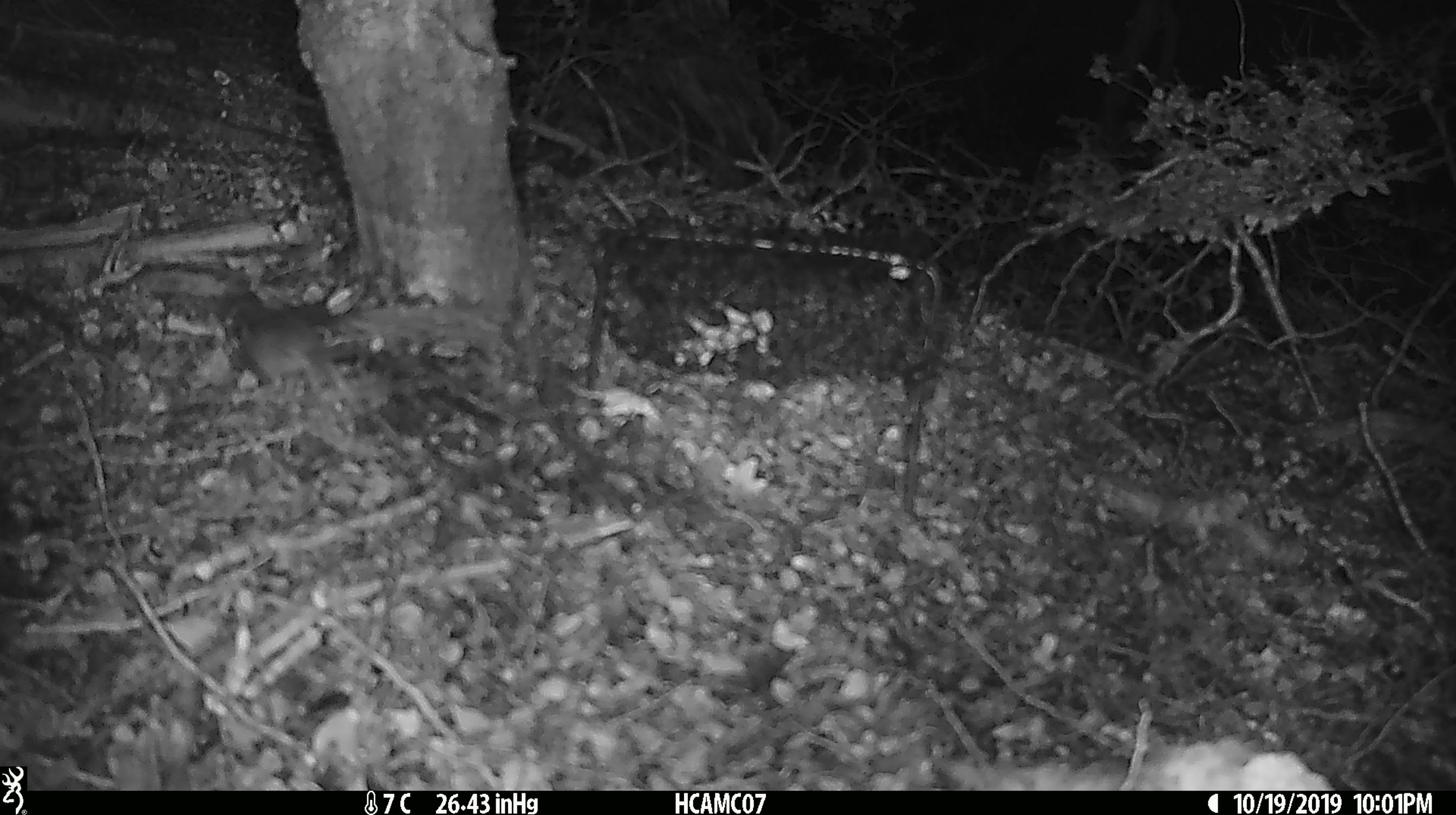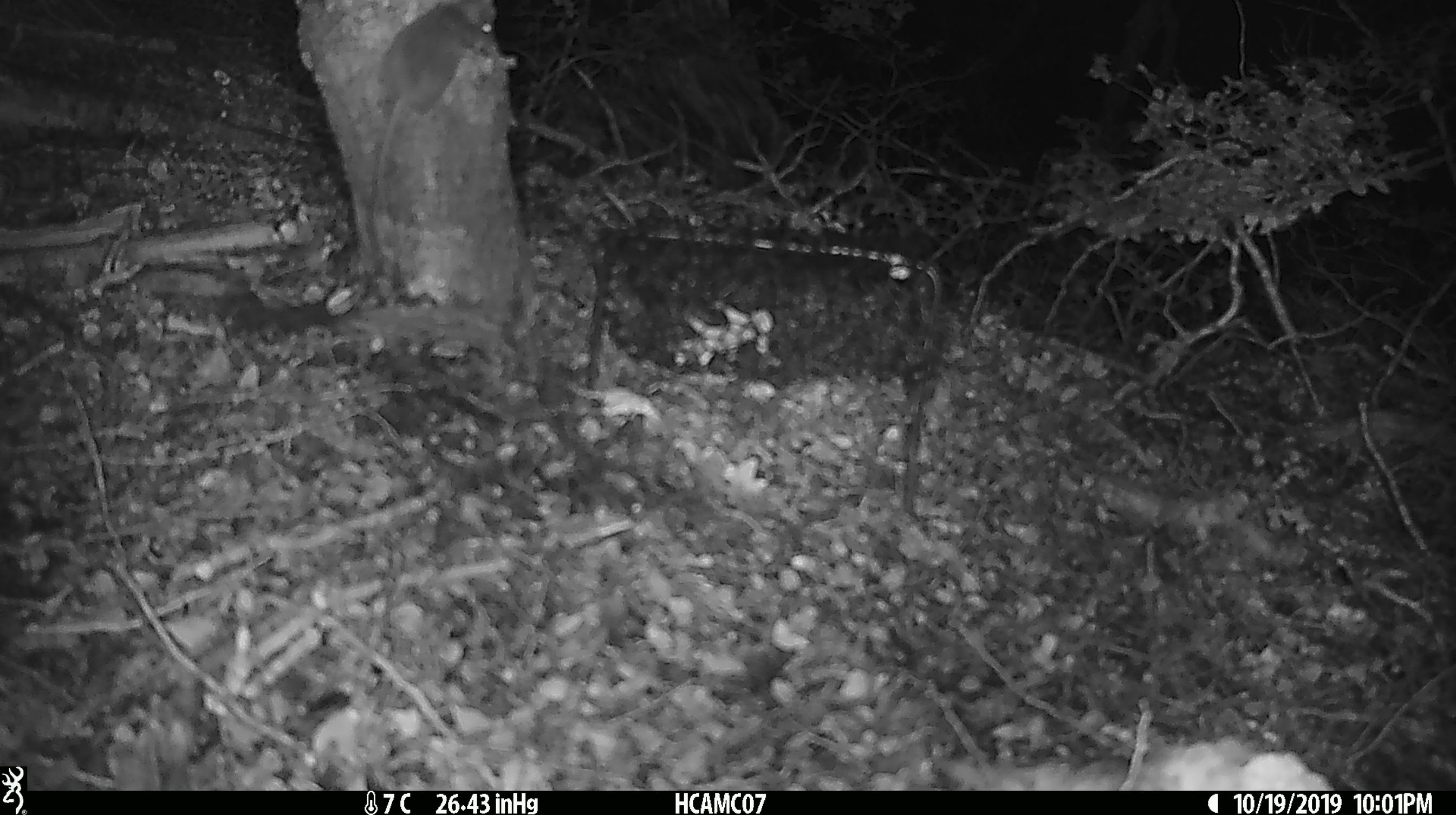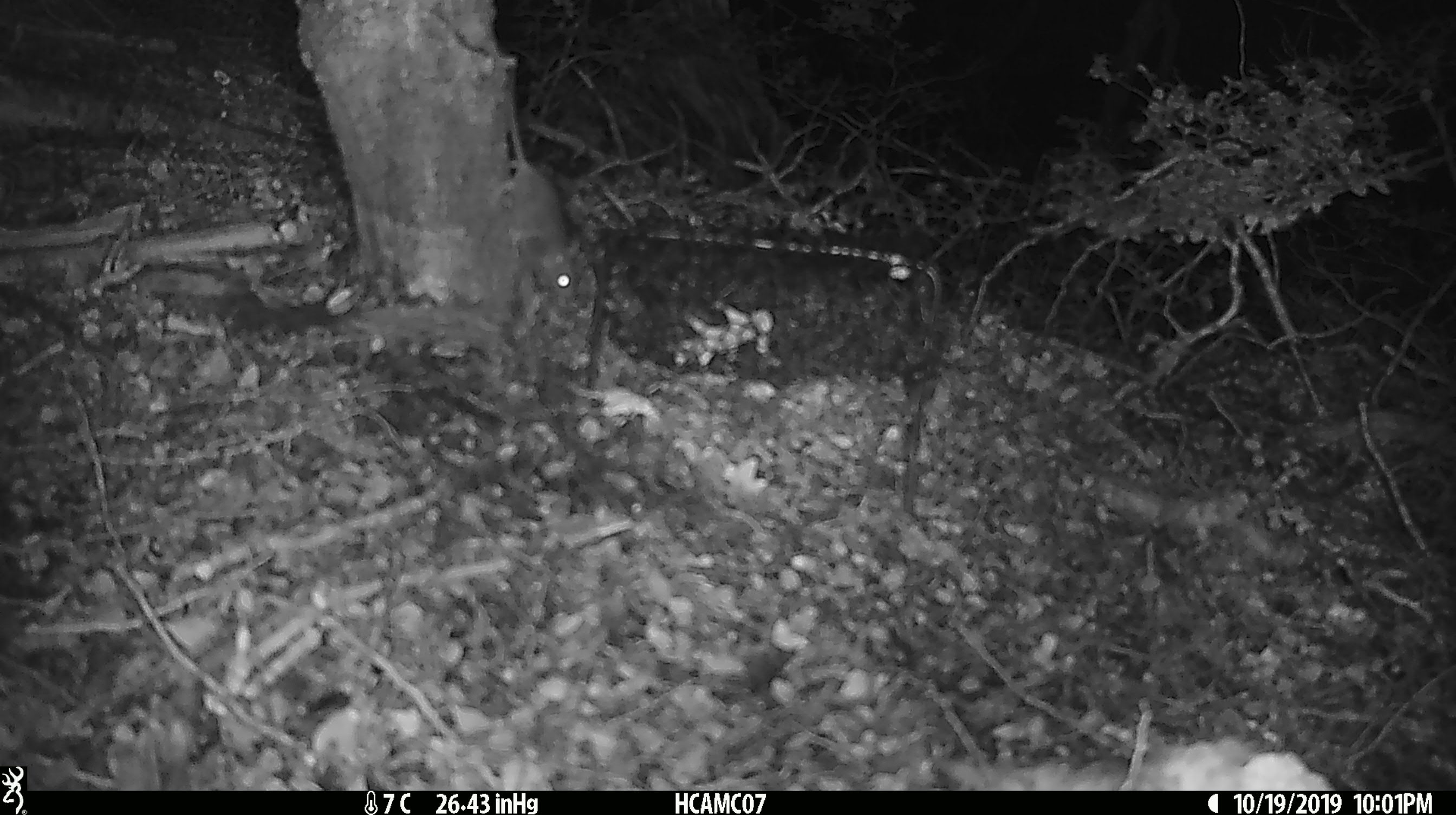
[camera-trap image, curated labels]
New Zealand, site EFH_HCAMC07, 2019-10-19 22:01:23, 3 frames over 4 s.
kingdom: Animalia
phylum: Chordata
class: Mammalia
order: Rodentia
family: Muridae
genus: Mus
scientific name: Mus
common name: mouse